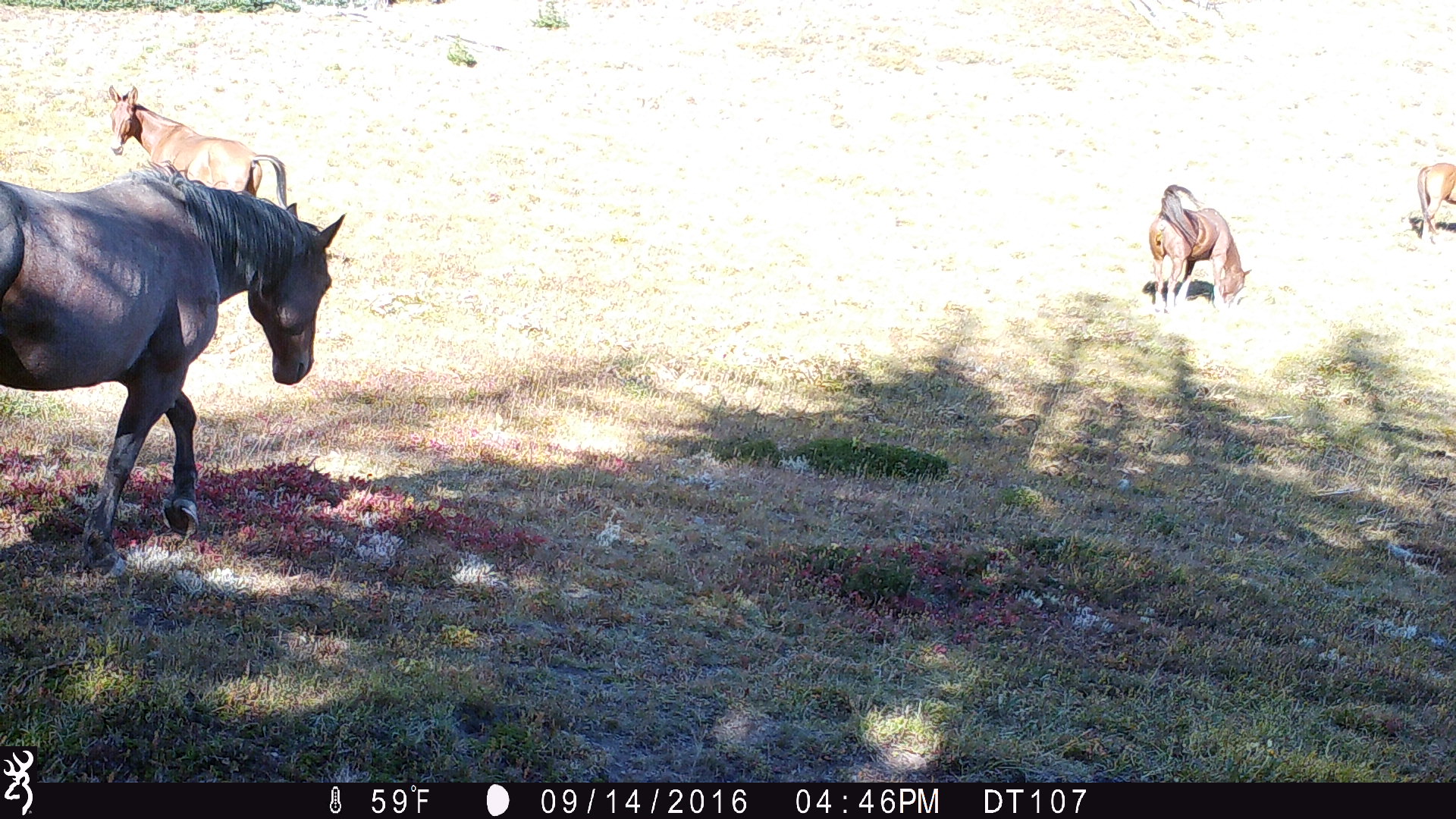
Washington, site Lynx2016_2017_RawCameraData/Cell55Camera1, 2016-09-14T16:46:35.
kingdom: Animalia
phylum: Chordata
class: Mammalia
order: Perissodactyla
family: Equidae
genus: Equus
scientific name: Equus caballus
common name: domestic horse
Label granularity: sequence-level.